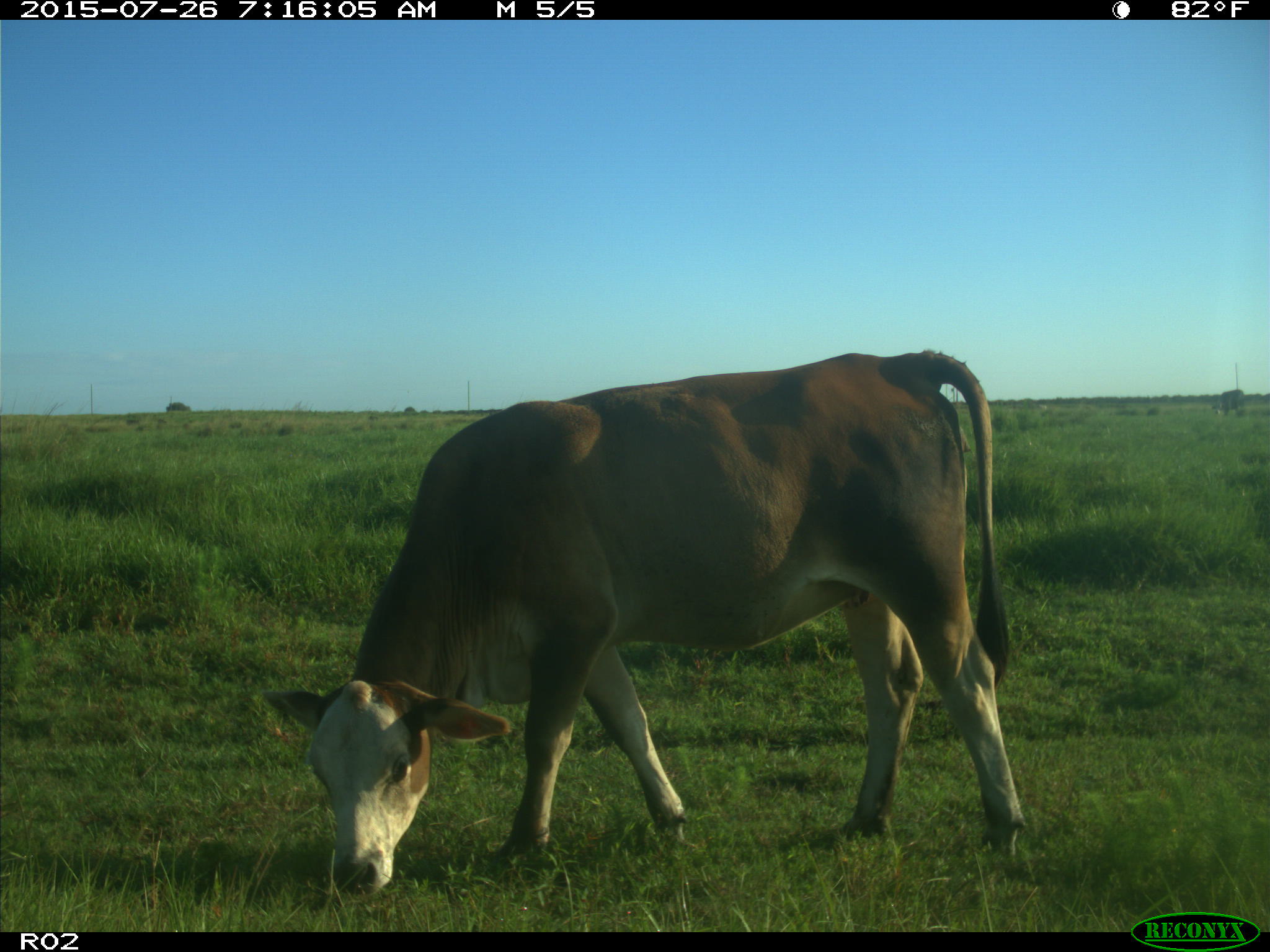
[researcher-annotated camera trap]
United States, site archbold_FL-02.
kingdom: Animalia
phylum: Chordata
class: Mammalia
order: Artiodactyla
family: Bovidae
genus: Bos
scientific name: Bos taurus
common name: domestic cow